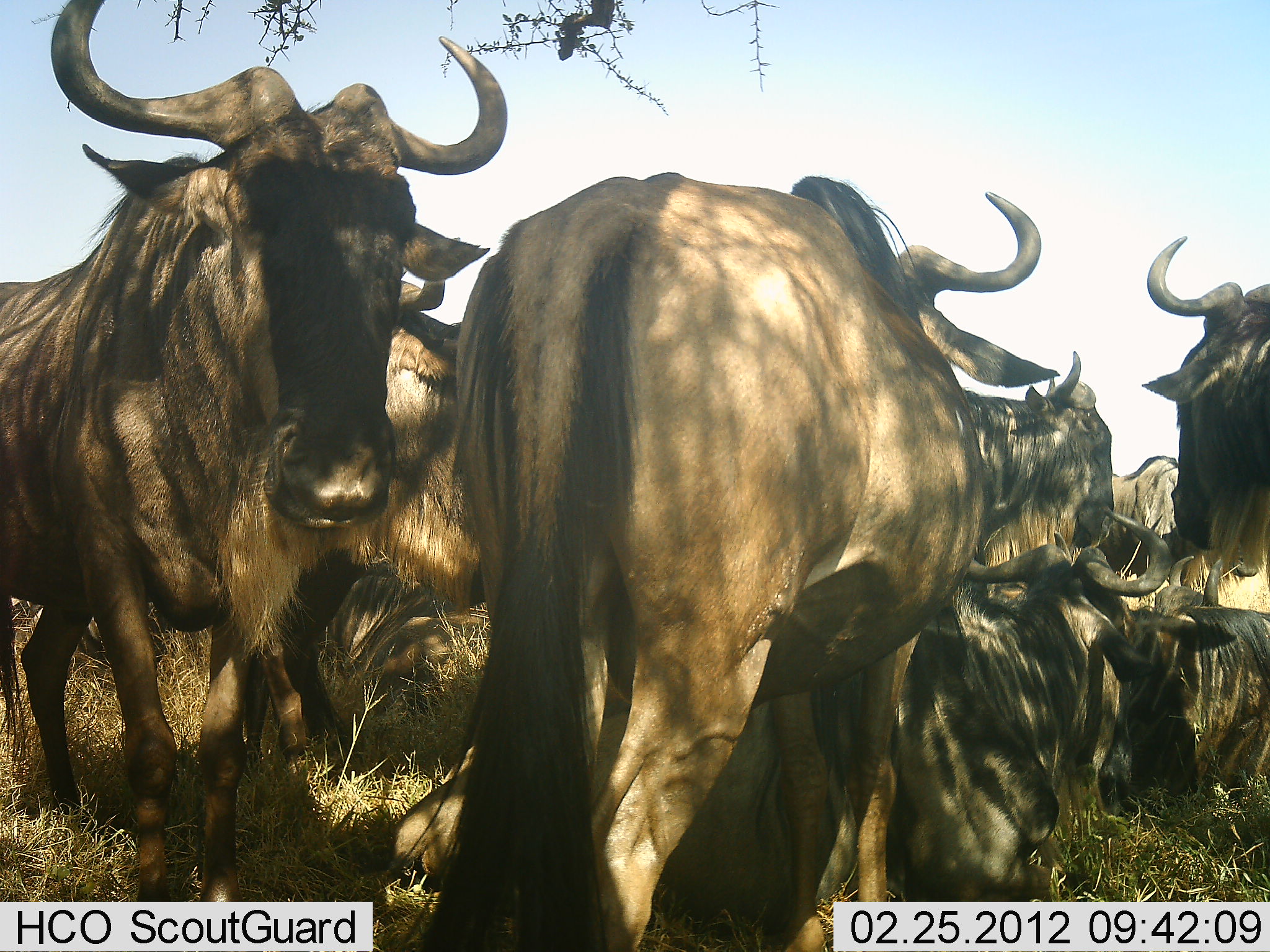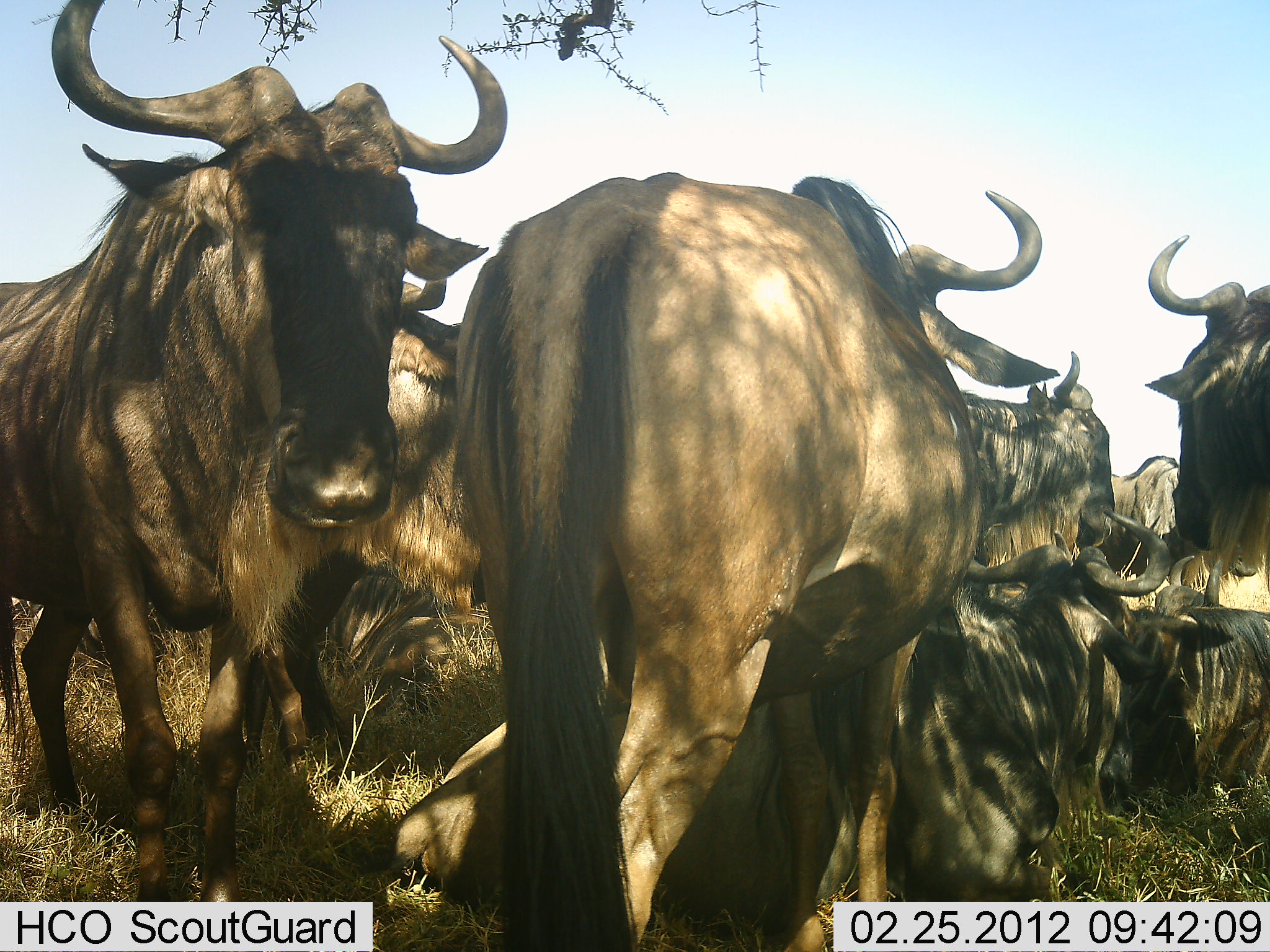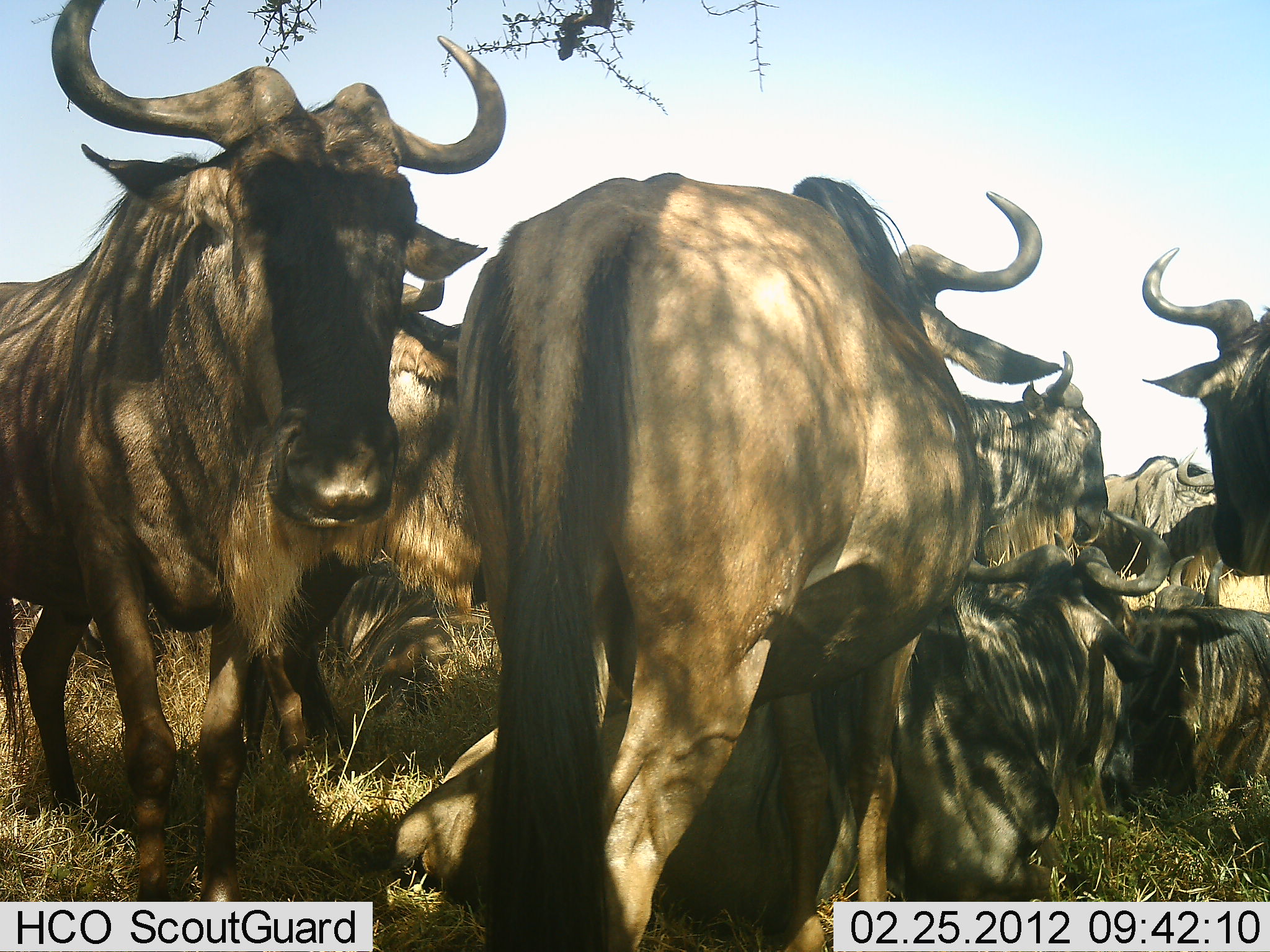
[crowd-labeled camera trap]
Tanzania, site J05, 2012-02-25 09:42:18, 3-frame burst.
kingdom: Animalia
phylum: Chordata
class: Mammalia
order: Artiodactyla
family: Bovidae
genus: Connochaetes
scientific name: Connochaetes taurinus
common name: blue wildebeest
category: wildebeest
Wildebeest (blue wildebeest) (Connochaetes taurinus), count 9. Behavior (volunteer vote fractions): standing 85%, resting 95%, moving 10%, interacting 15%. Young present (vote fraction): 0%. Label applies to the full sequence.